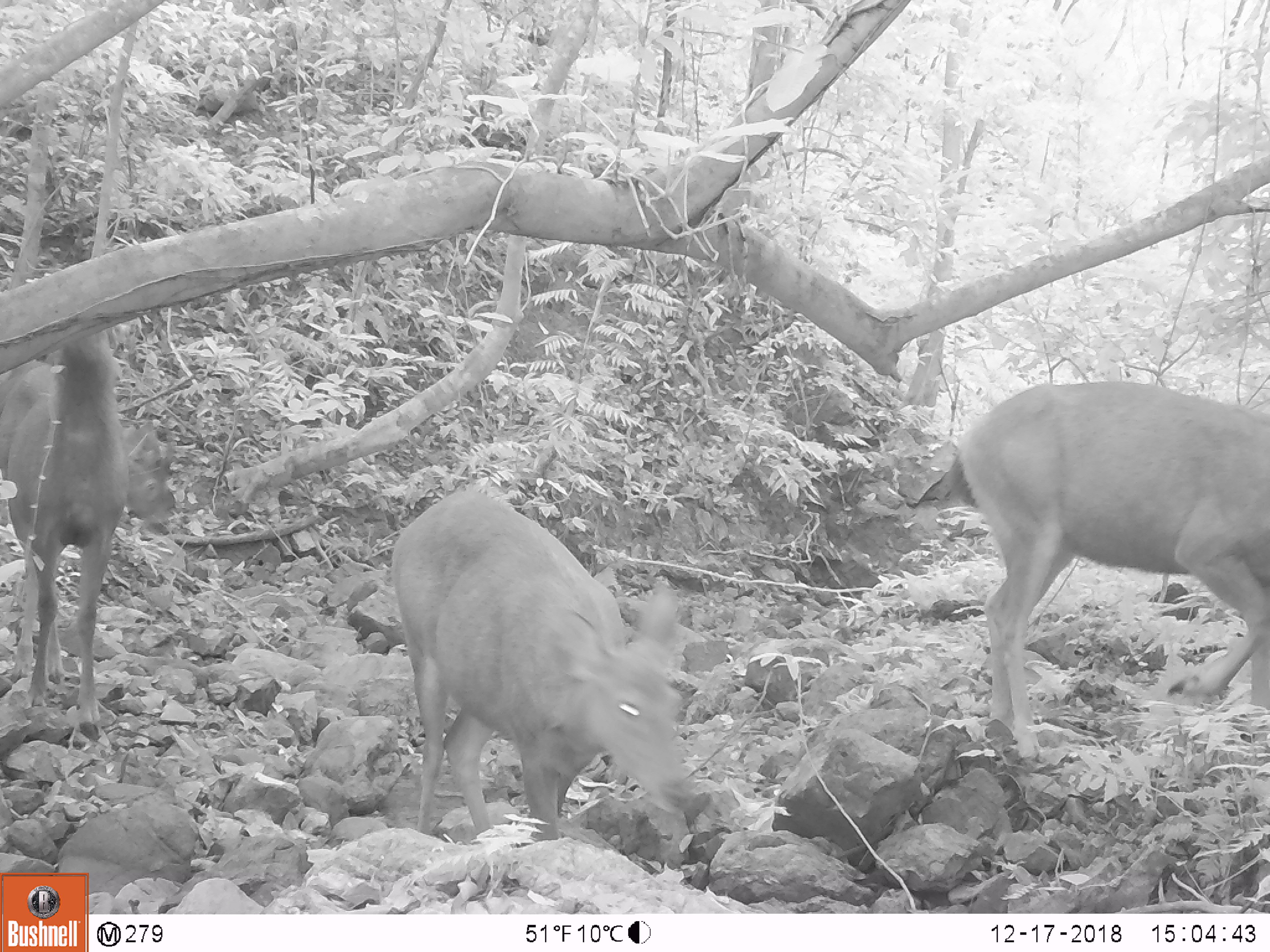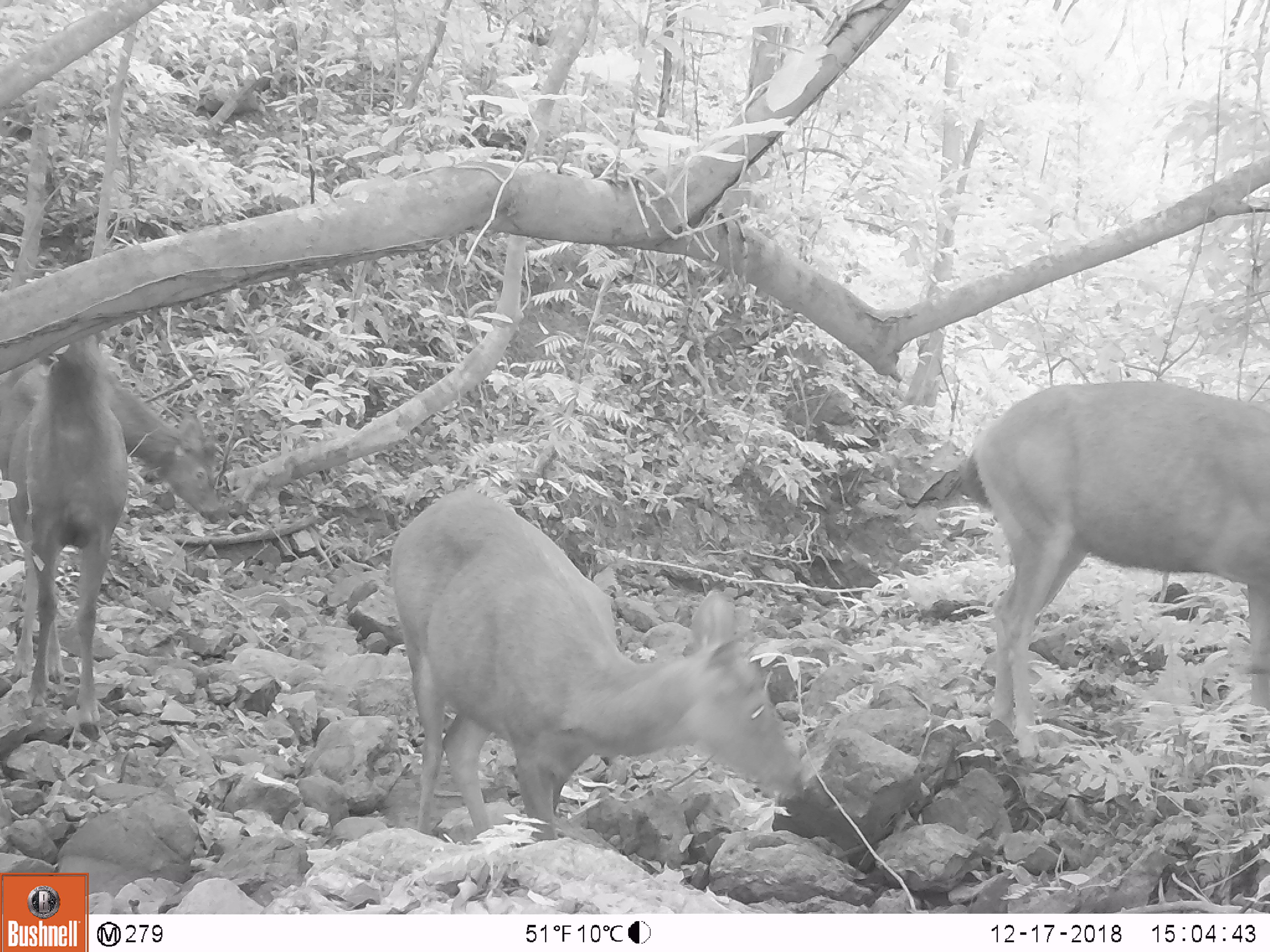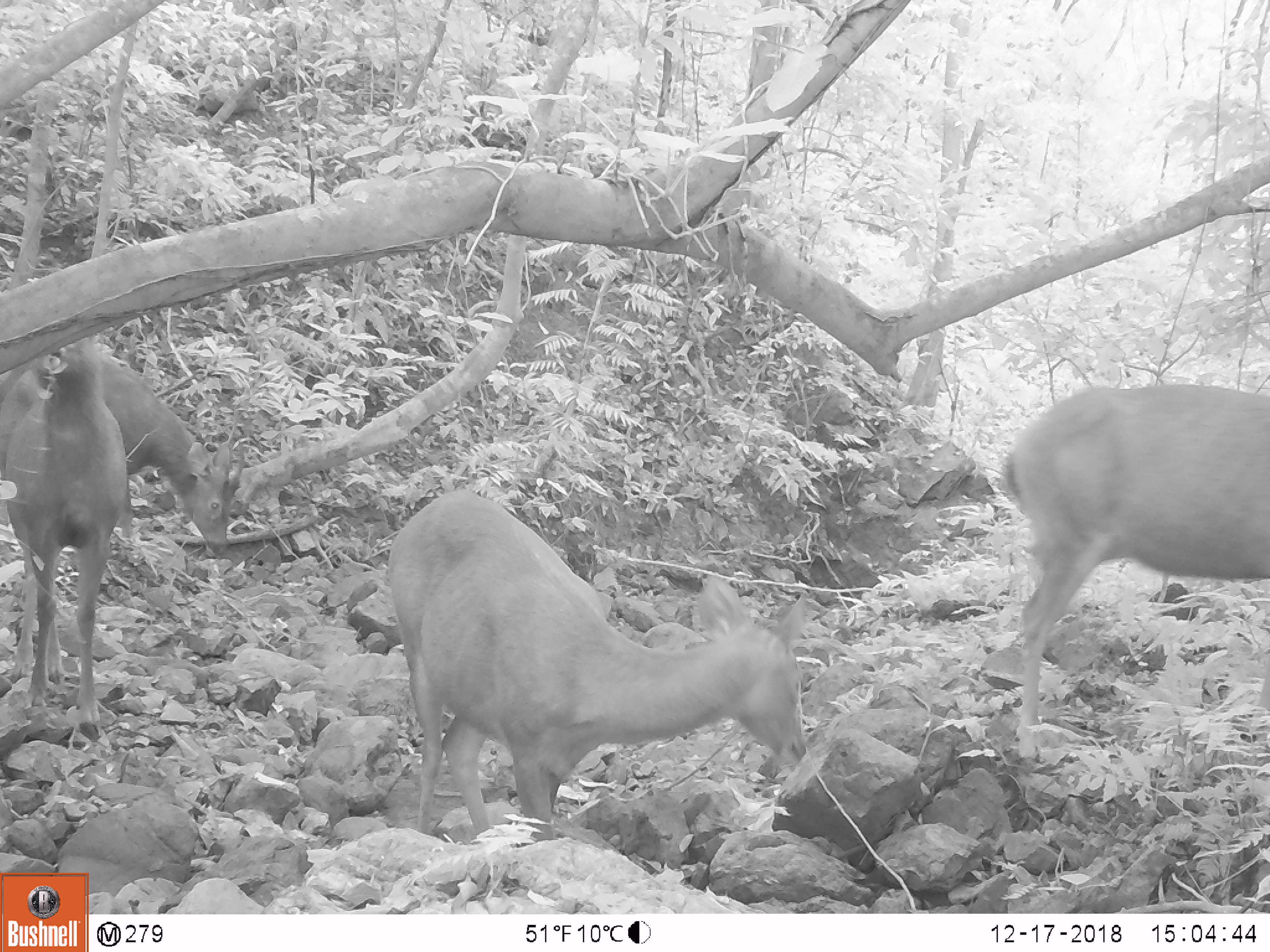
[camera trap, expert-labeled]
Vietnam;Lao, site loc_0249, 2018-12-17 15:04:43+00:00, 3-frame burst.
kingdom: Animalia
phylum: Chordata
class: Mammalia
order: Artiodactyla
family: Cervidae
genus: Rusa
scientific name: Rusa unicolor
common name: sambar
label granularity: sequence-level